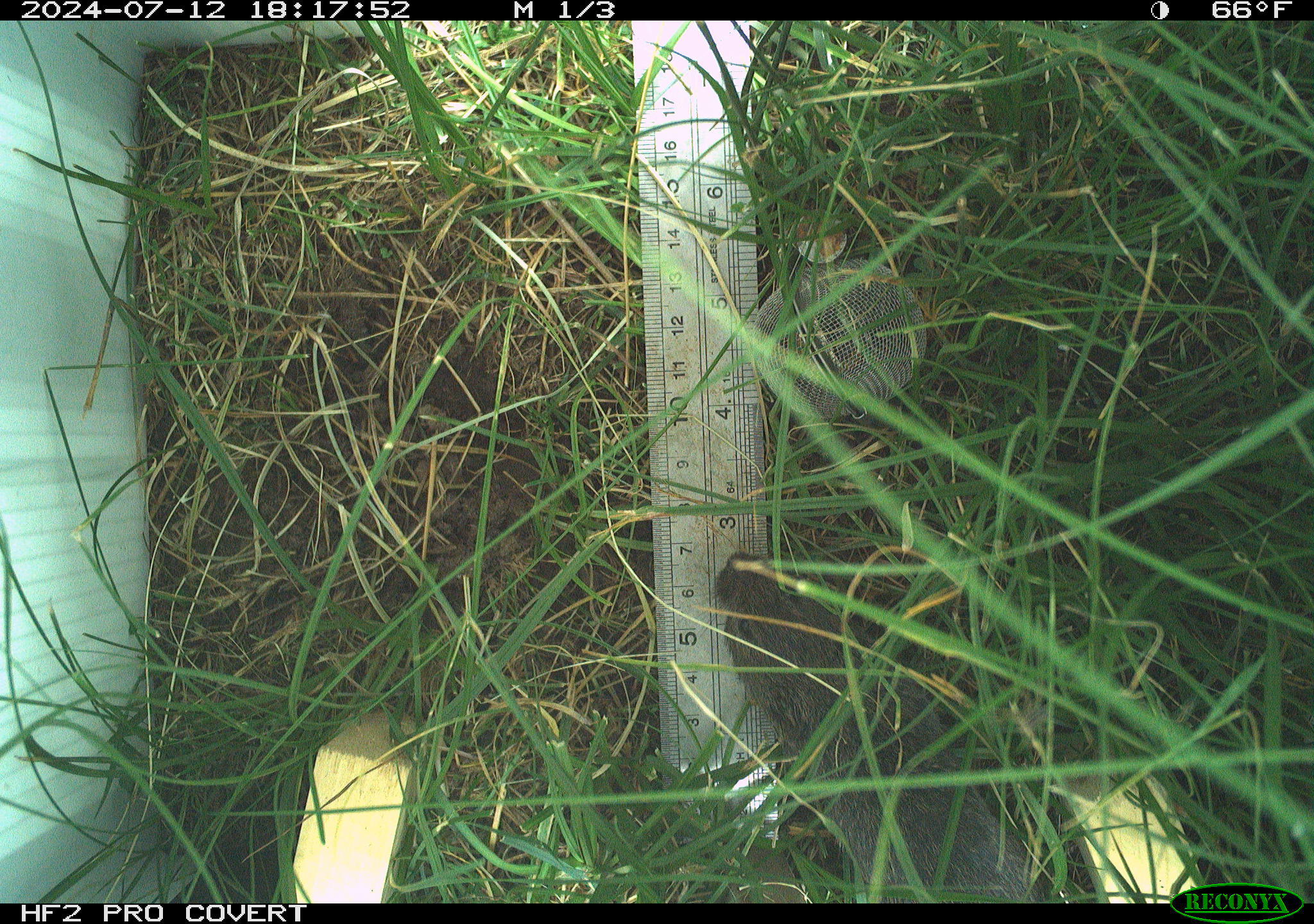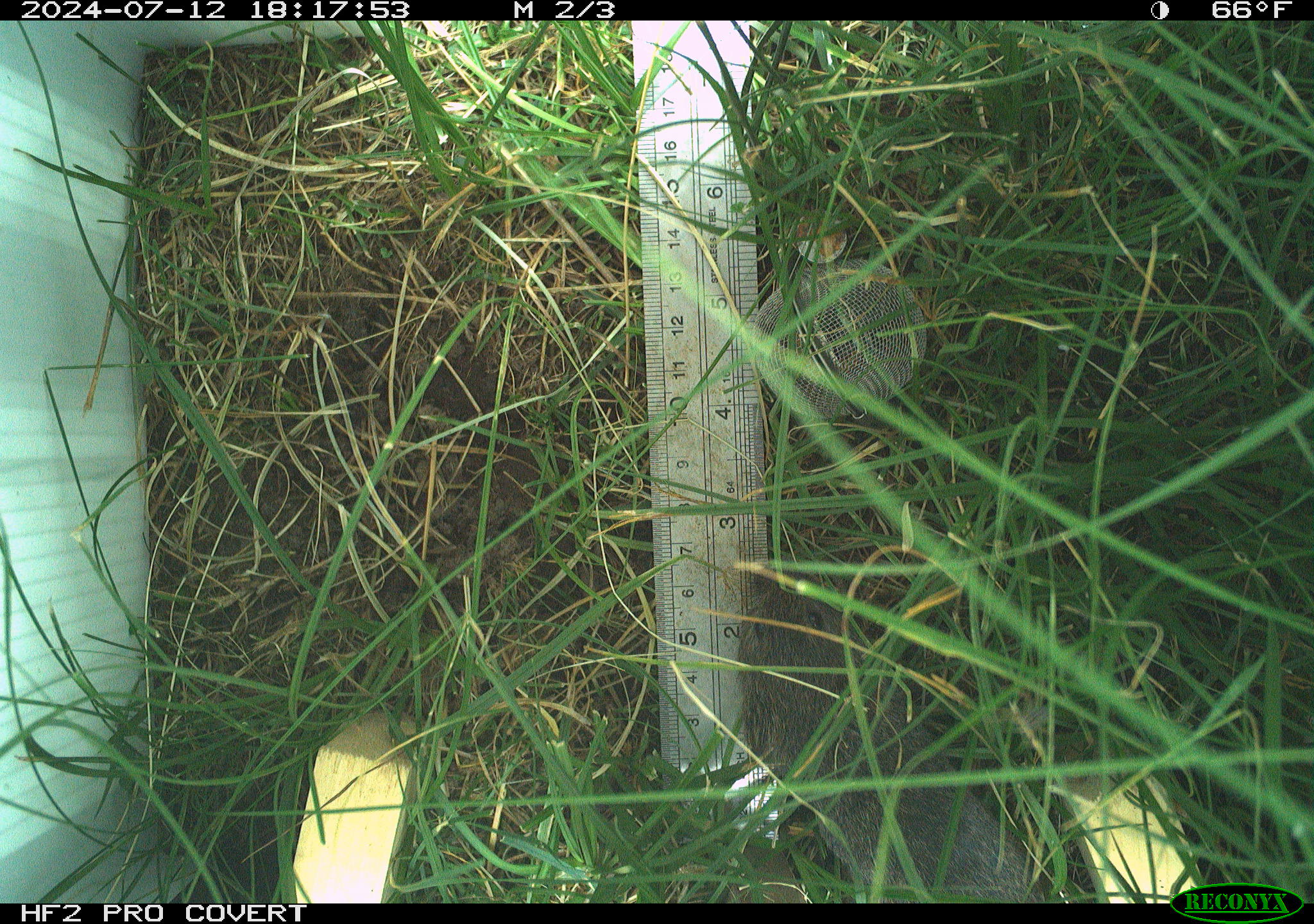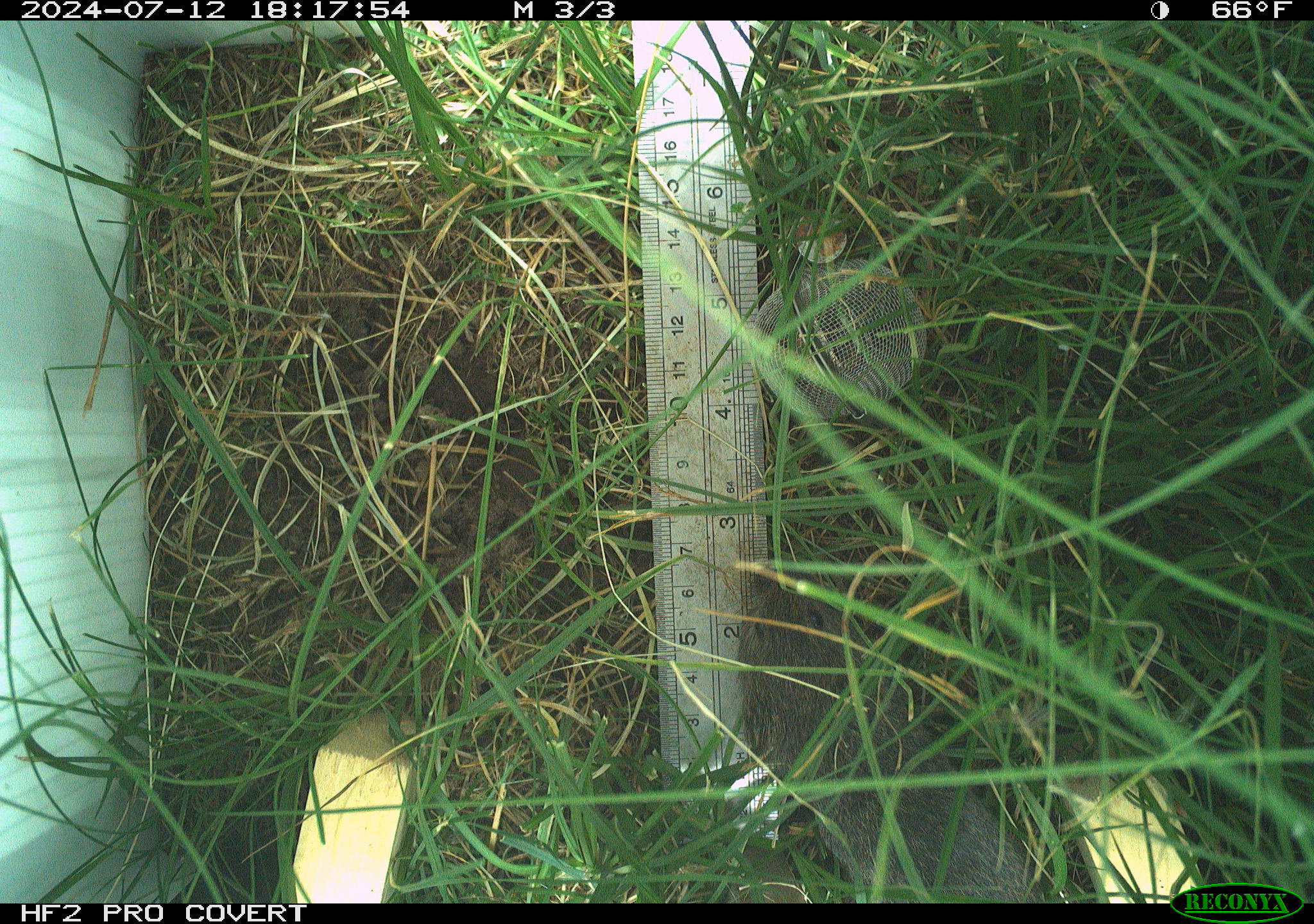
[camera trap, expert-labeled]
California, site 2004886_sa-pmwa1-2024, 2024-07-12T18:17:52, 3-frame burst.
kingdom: Animalia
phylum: Chordata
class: Mammalia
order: Rodentia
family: Cricetidae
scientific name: Arvicolinae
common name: voles, lemmings, and muskrats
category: arvicolinae subfamily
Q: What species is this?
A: Arvicolinae subfamily (voles, lemmings, and muskrats) (Arvicolinae).